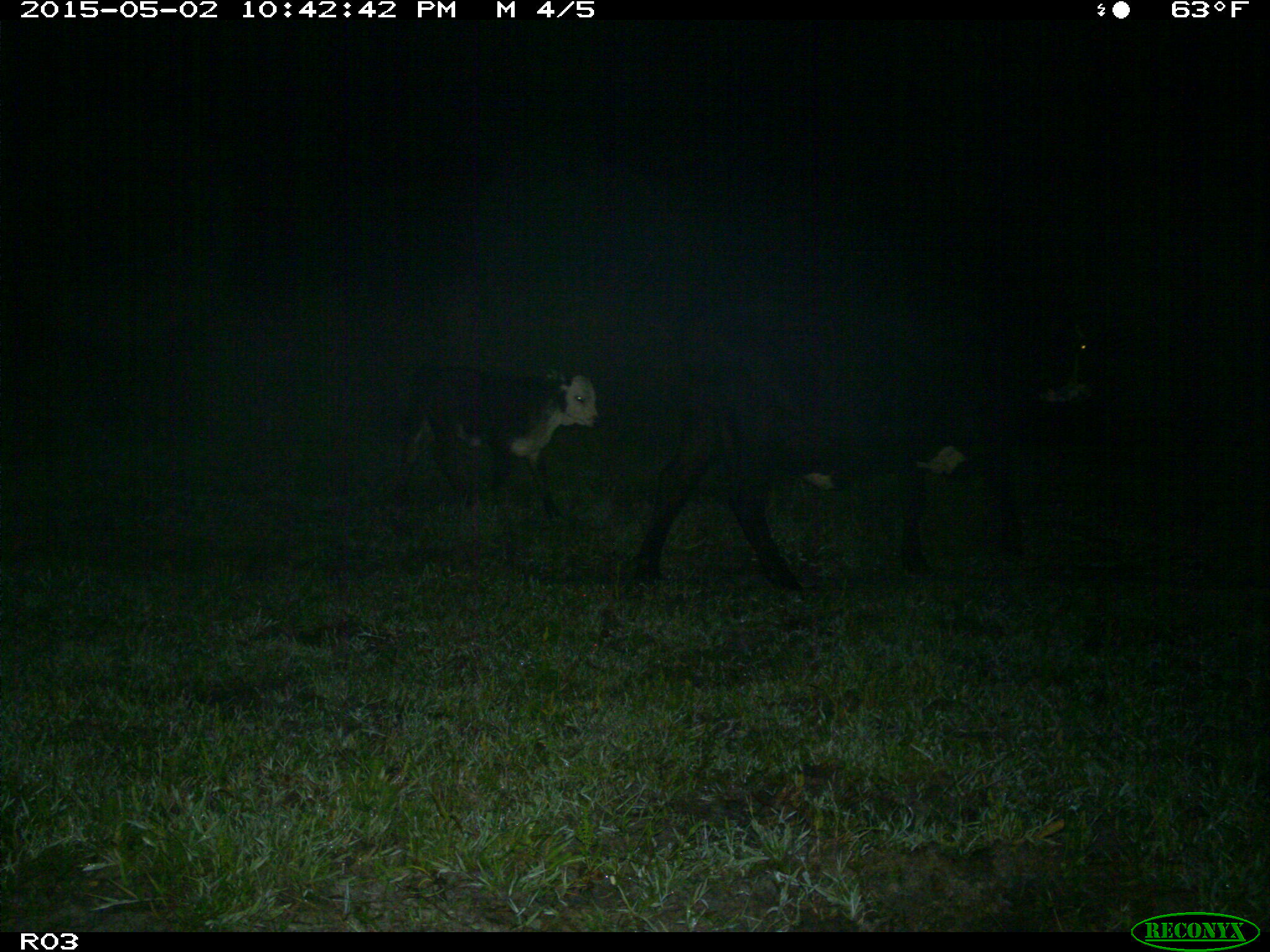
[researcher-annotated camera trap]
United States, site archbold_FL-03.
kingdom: Animalia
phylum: Chordata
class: Mammalia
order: Artiodactyla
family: Bovidae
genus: Bos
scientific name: Bos taurus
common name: domestic cow